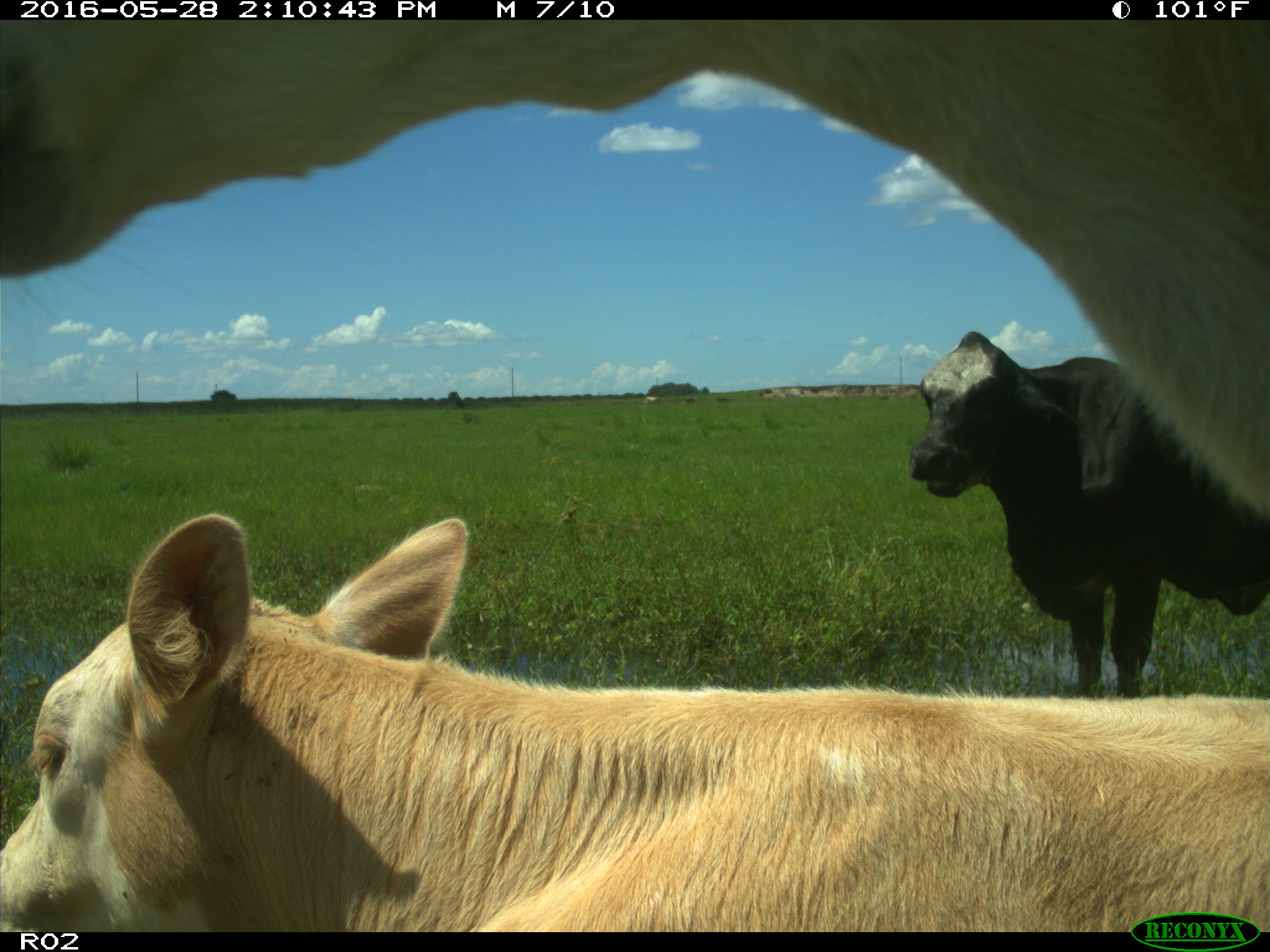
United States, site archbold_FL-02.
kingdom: Animalia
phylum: Chordata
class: Mammalia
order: Artiodactyla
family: Bovidae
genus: Bos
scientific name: Bos taurus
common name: domestic cow